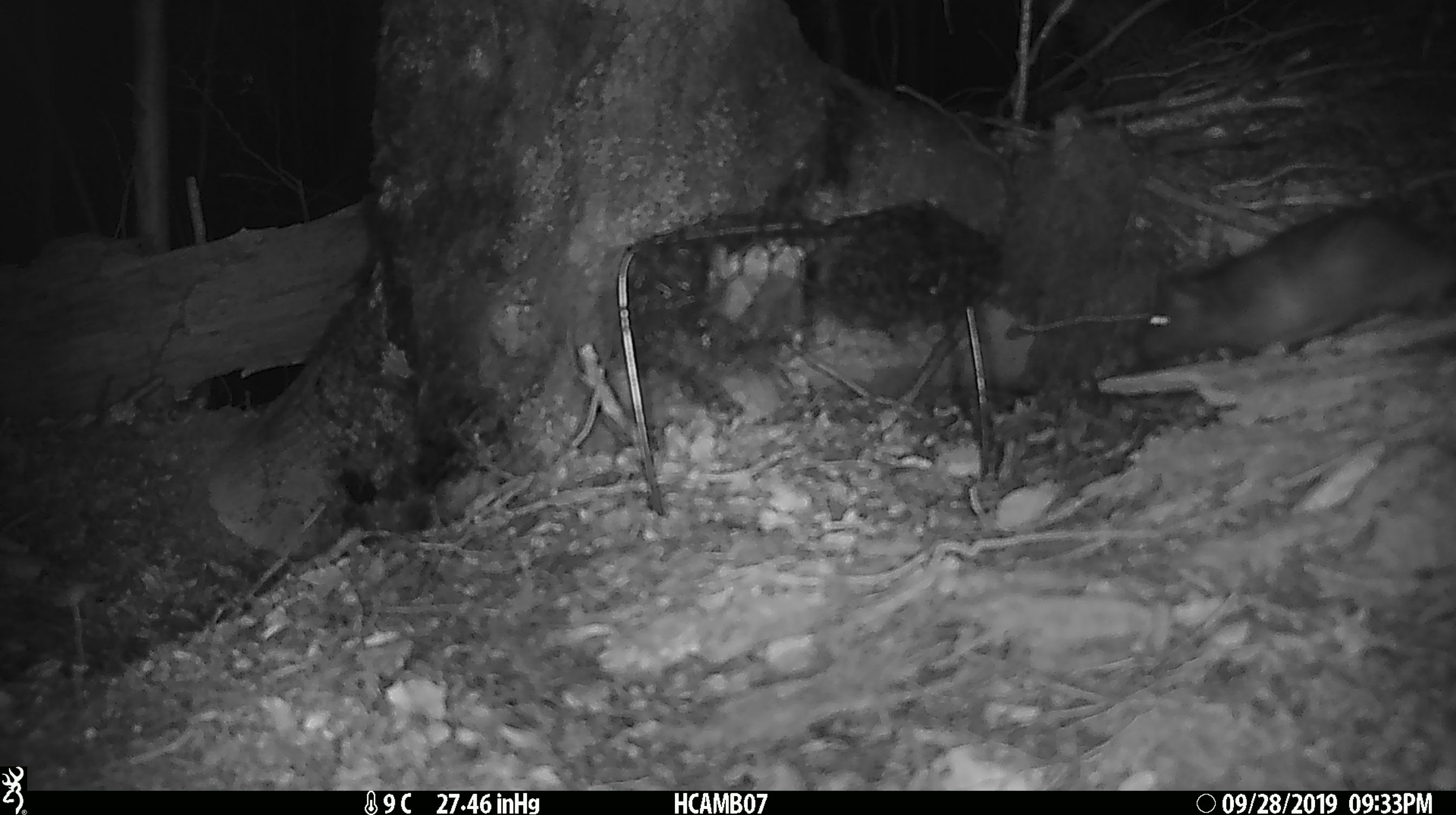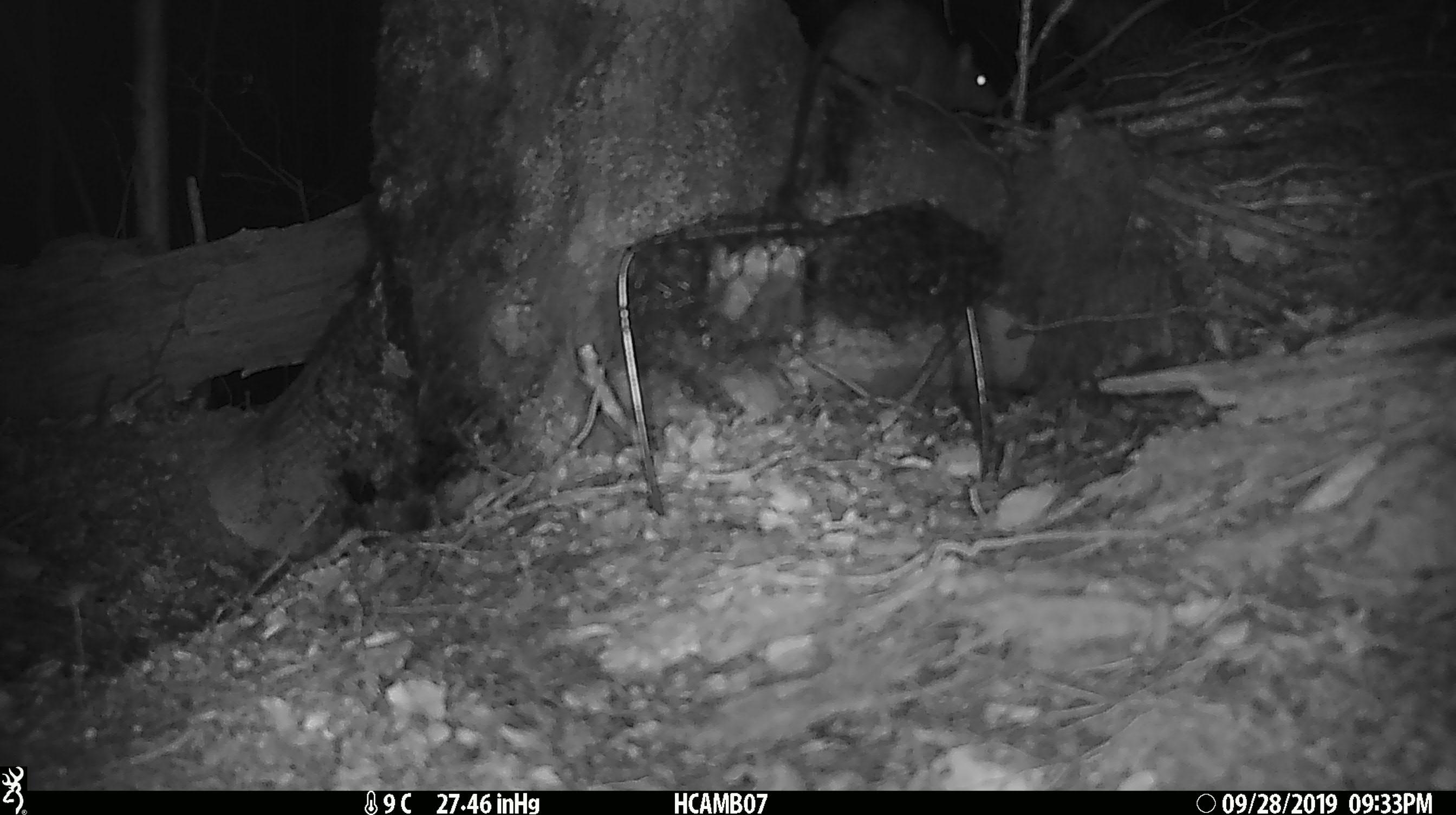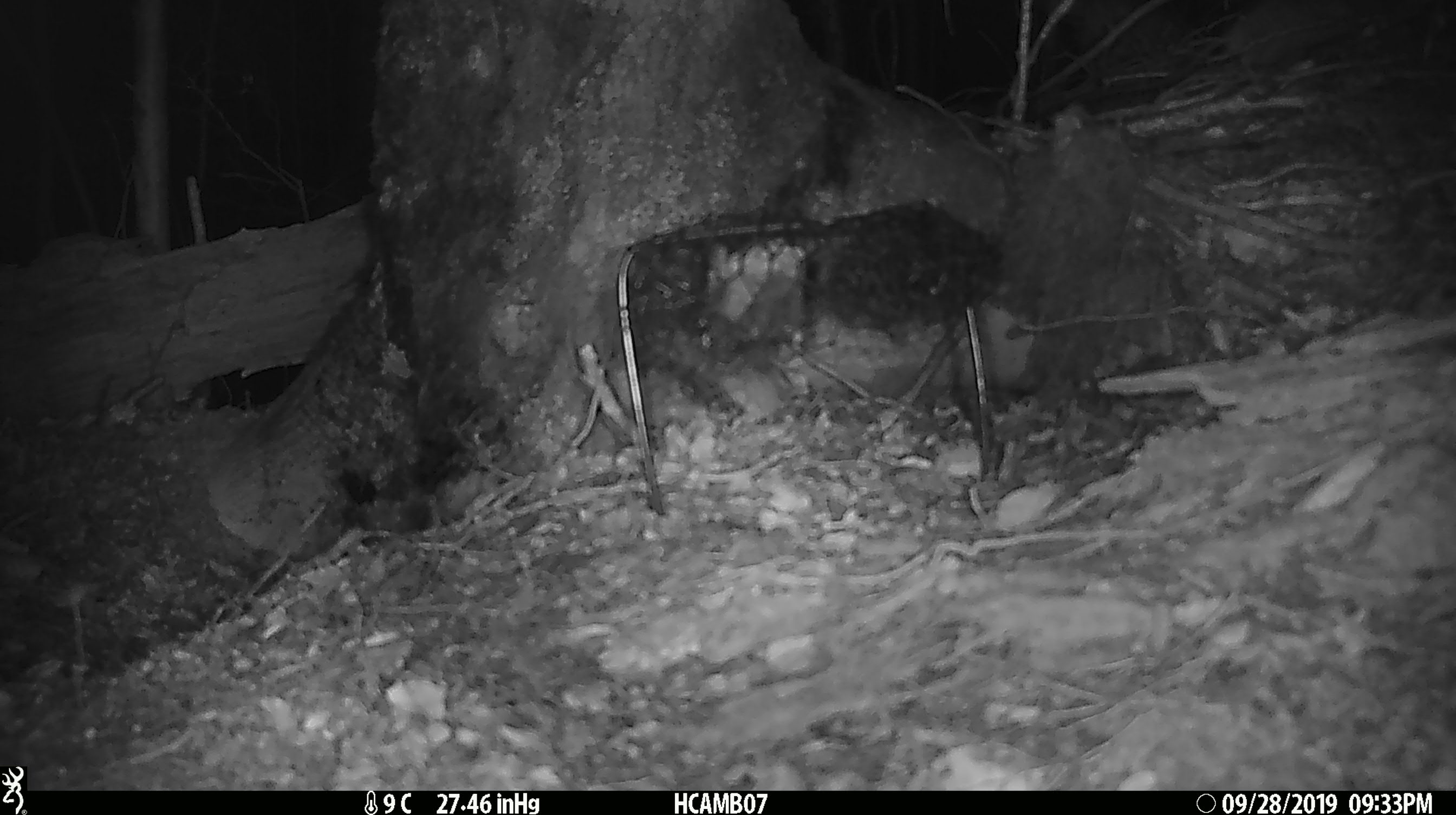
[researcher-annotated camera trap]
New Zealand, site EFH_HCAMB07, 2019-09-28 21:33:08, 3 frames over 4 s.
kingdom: Animalia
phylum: Chordata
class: Mammalia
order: Rodentia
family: Muridae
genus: Rattus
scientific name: Rattus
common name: rat